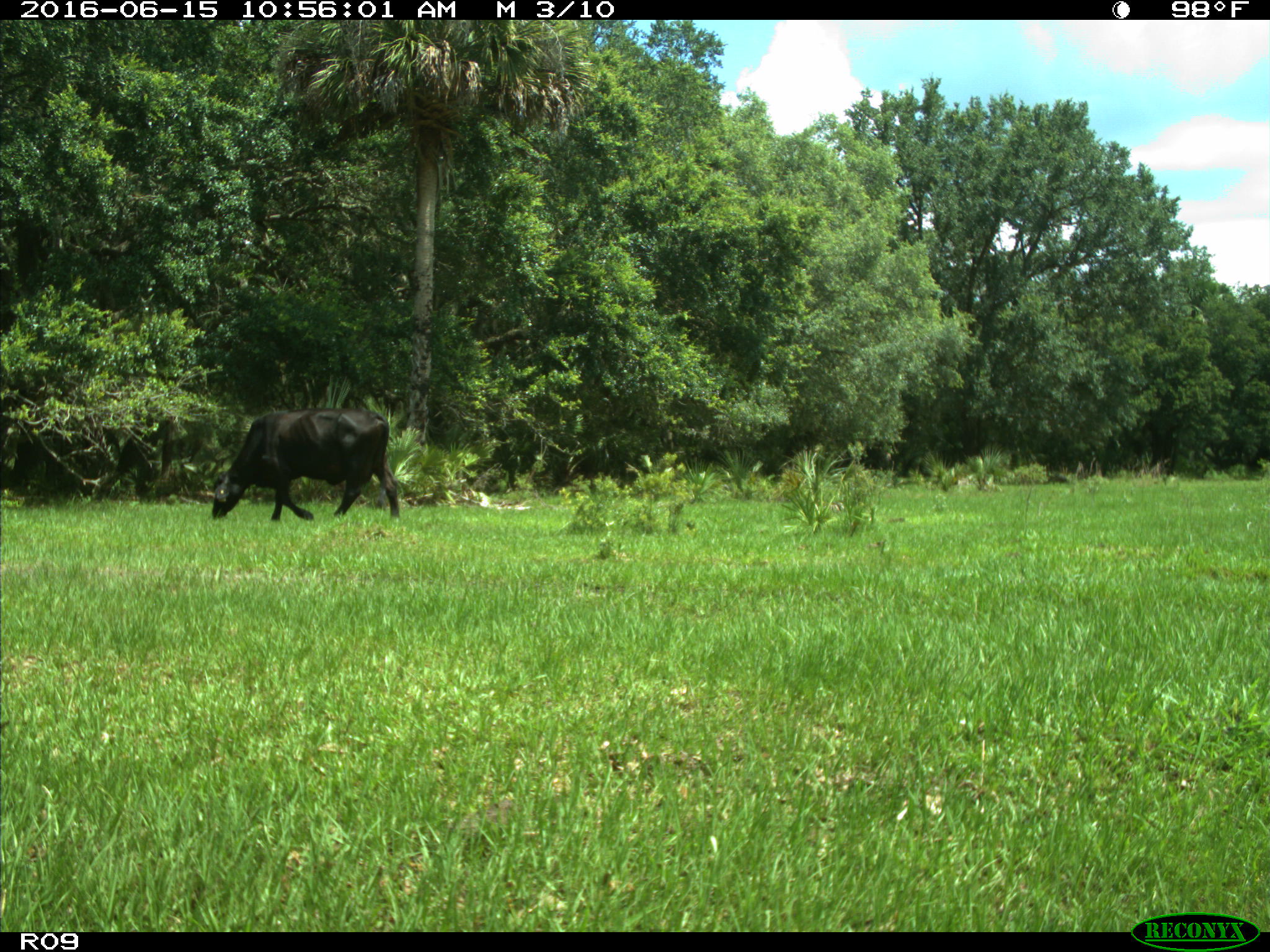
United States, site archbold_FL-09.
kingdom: Animalia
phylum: Chordata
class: Mammalia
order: Artiodactyla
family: Bovidae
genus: Bos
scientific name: Bos taurus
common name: domestic cow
Bos taurus (domestic cow).